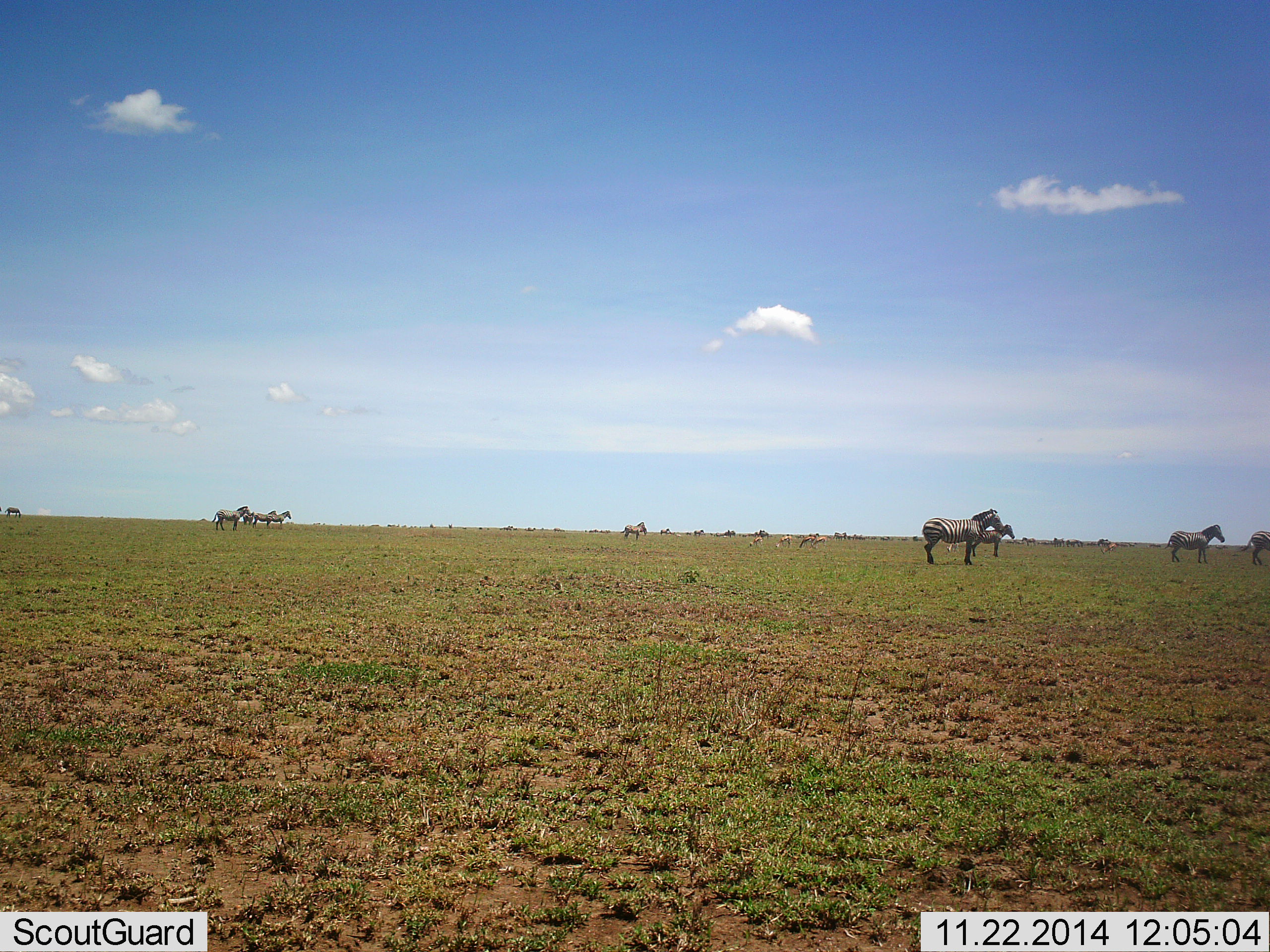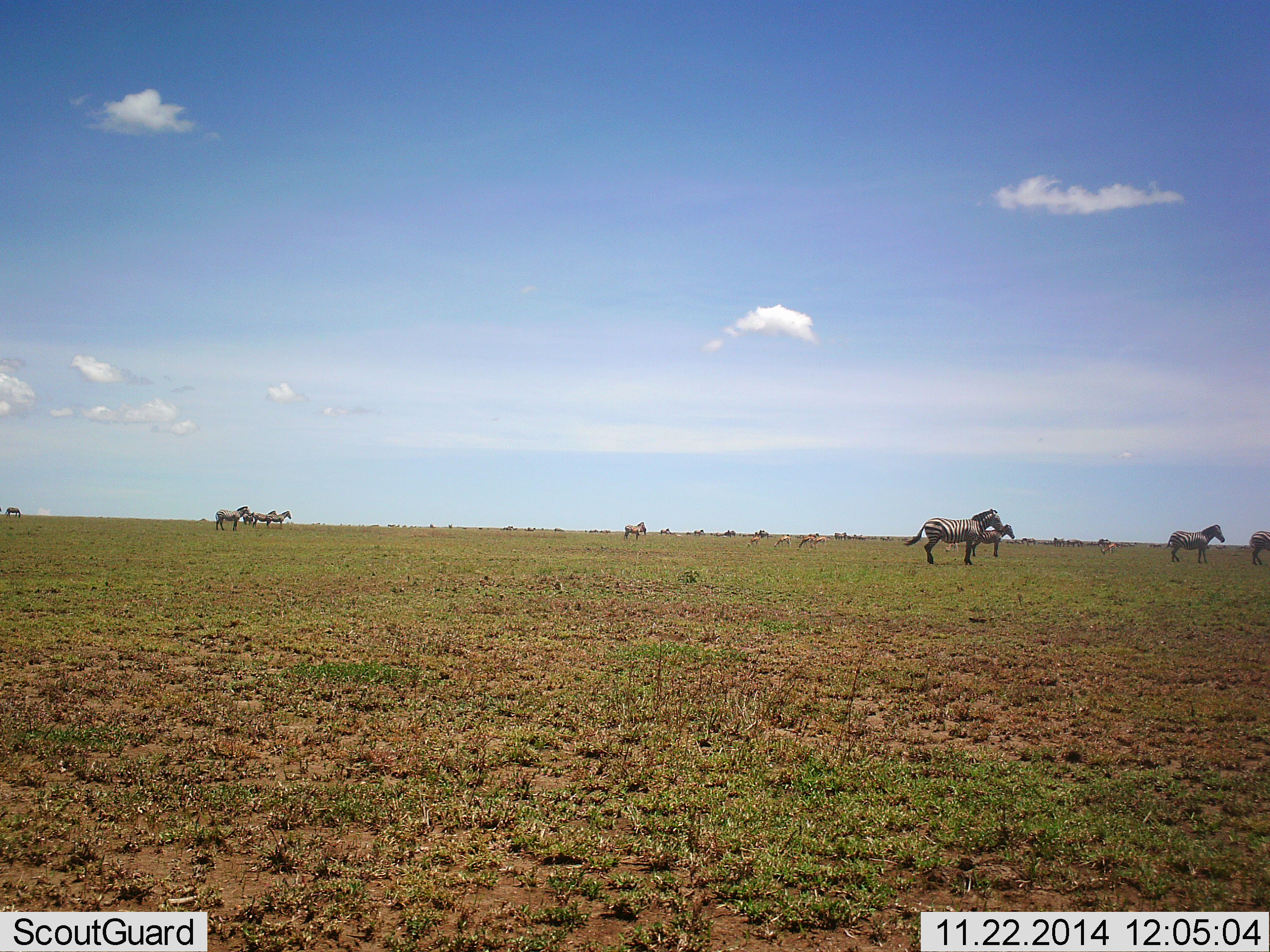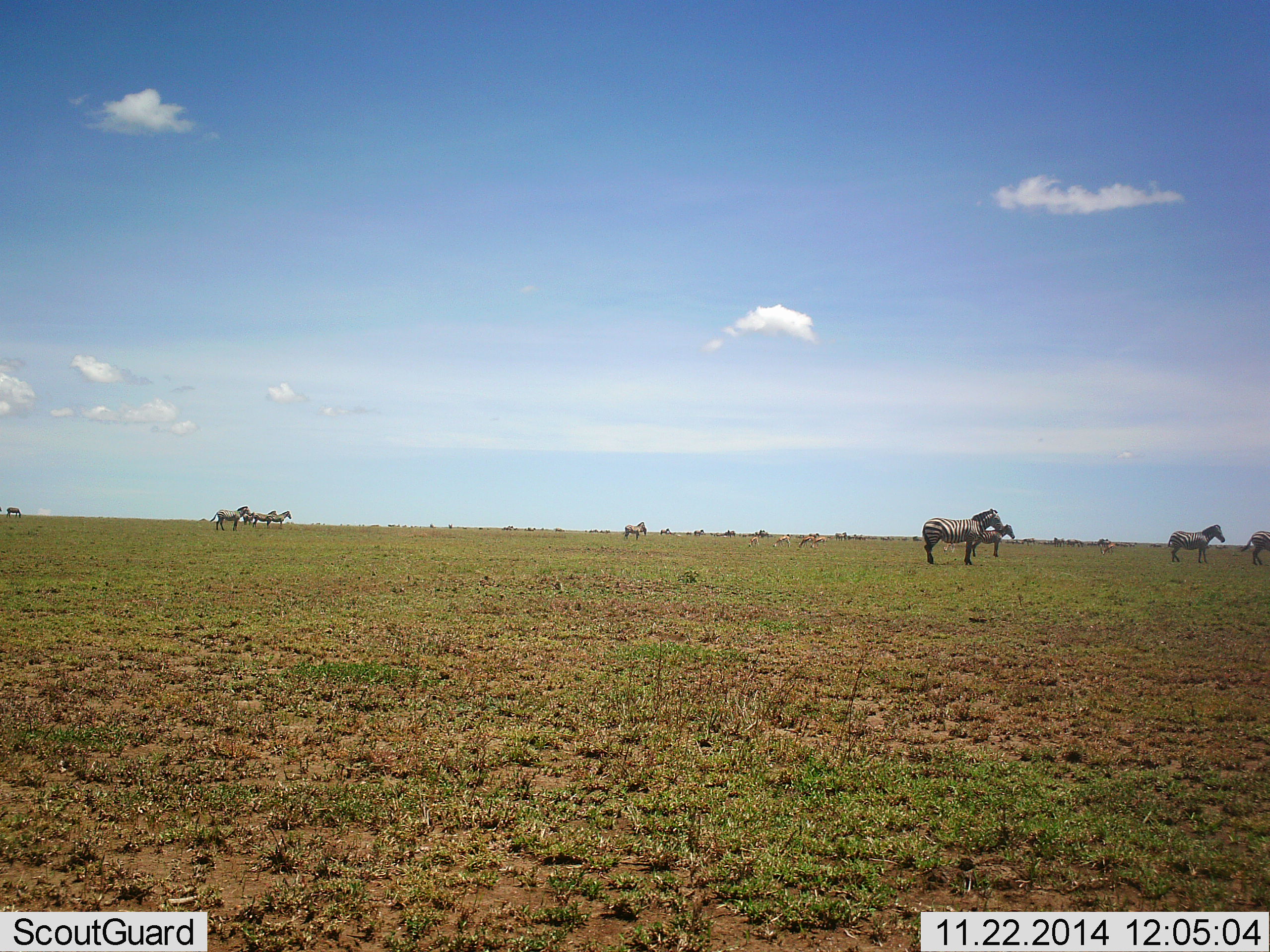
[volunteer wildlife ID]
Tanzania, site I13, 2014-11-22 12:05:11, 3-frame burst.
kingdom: Animalia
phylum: Chordata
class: Mammalia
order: Perissodactyla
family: Equidae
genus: Equus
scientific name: Equus quagga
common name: plains zebra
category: zebra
Zebra (plains zebra) (Equus quagga), count 11-50. Behavior (volunteer vote fractions): standing 80%, resting 10%, moving 10%, interacting 0%. Young present (vote fraction): 0%. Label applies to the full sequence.